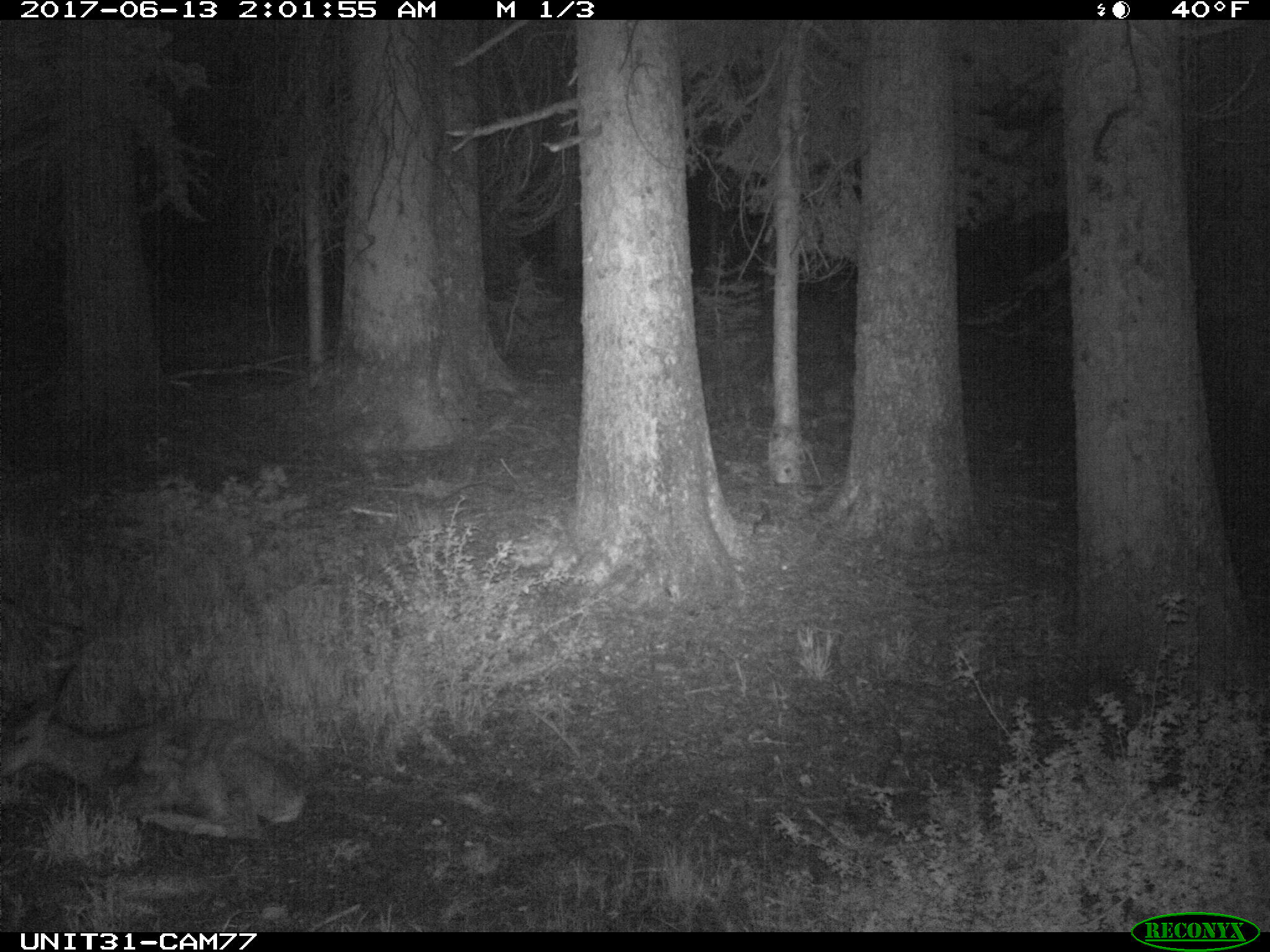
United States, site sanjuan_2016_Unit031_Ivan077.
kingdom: Animalia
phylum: Chordata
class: Mammalia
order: Artiodactyla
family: Cervidae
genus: Odocoileus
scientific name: Odocoileus hemionus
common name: mule deer